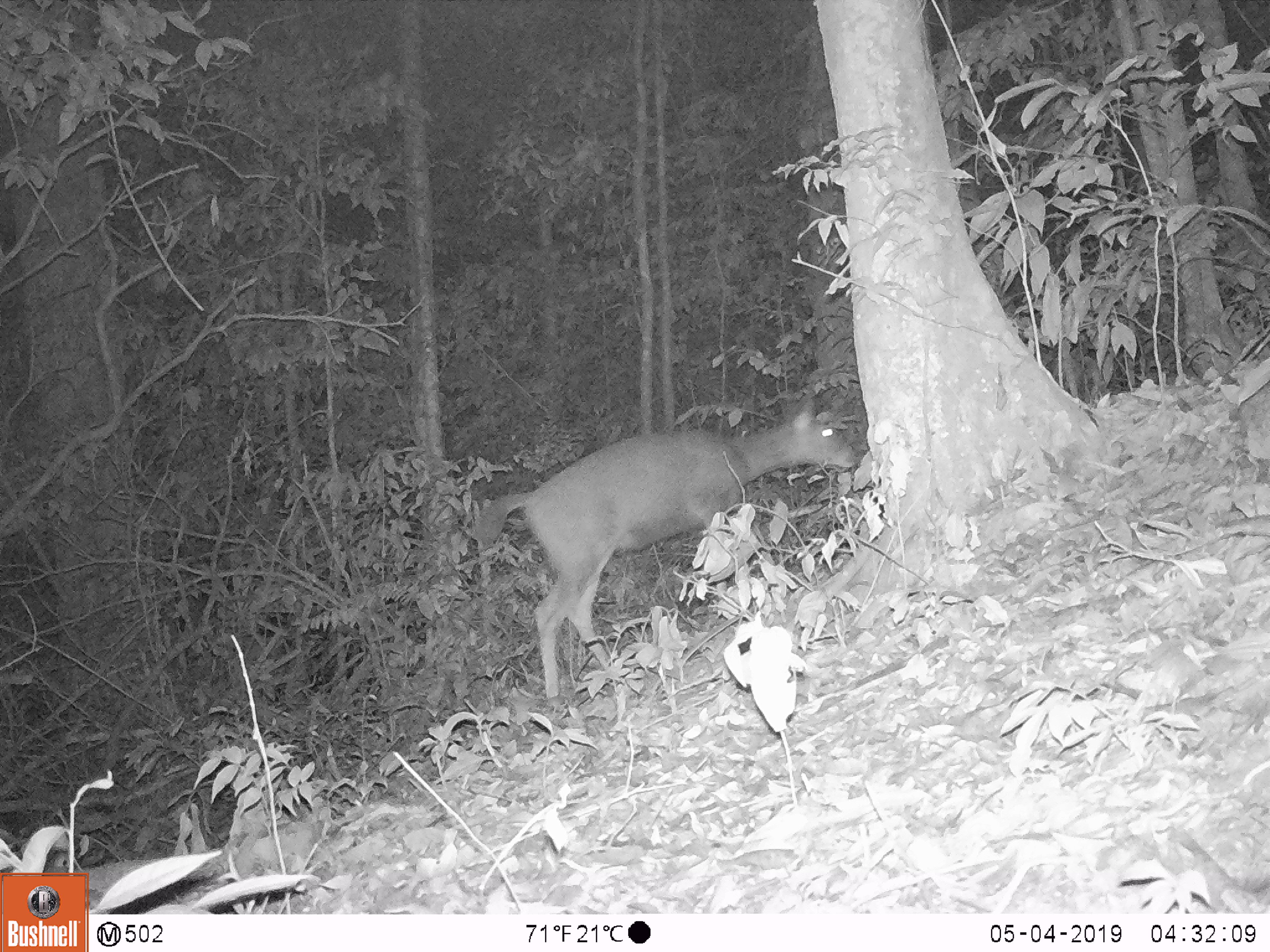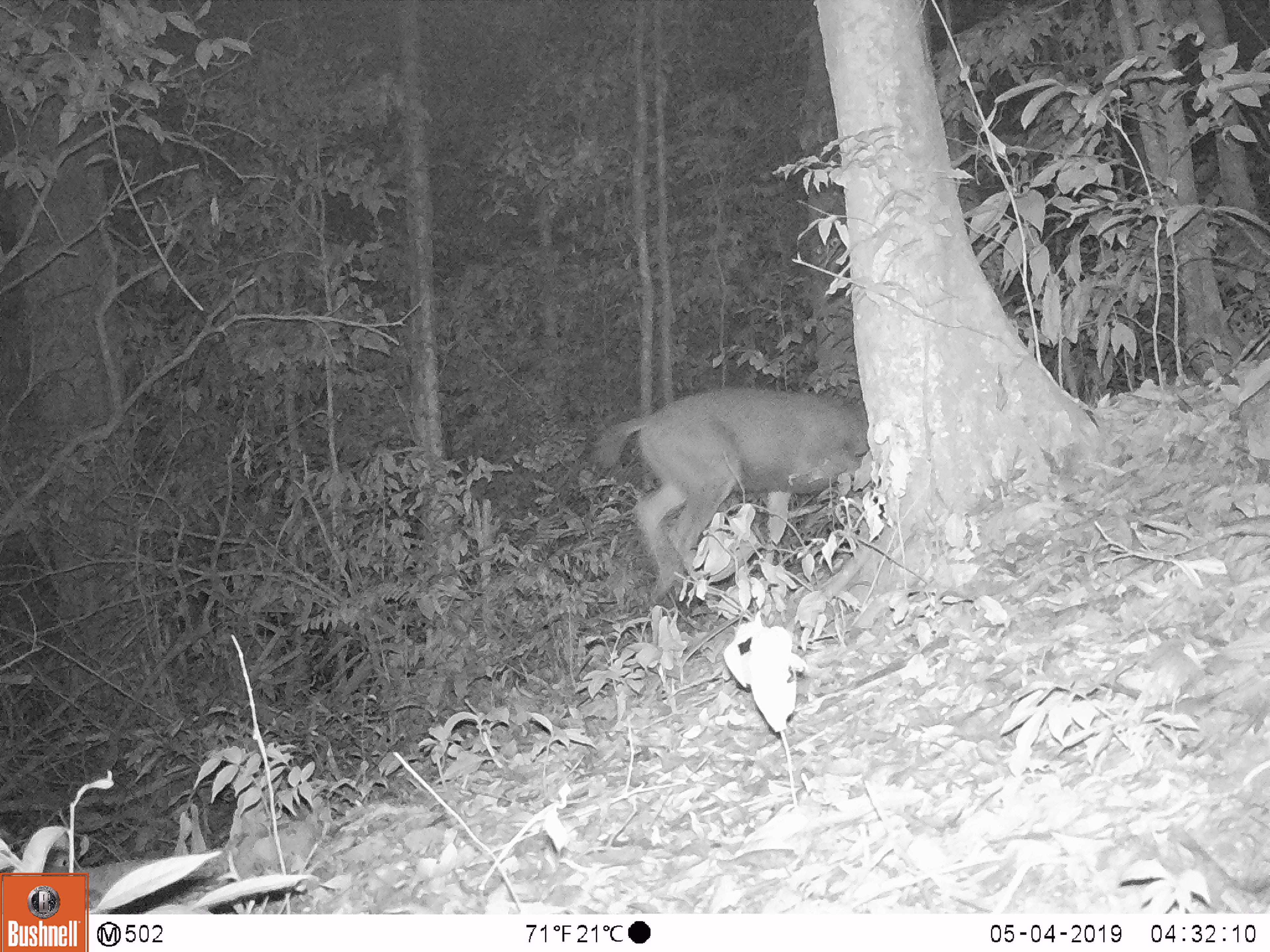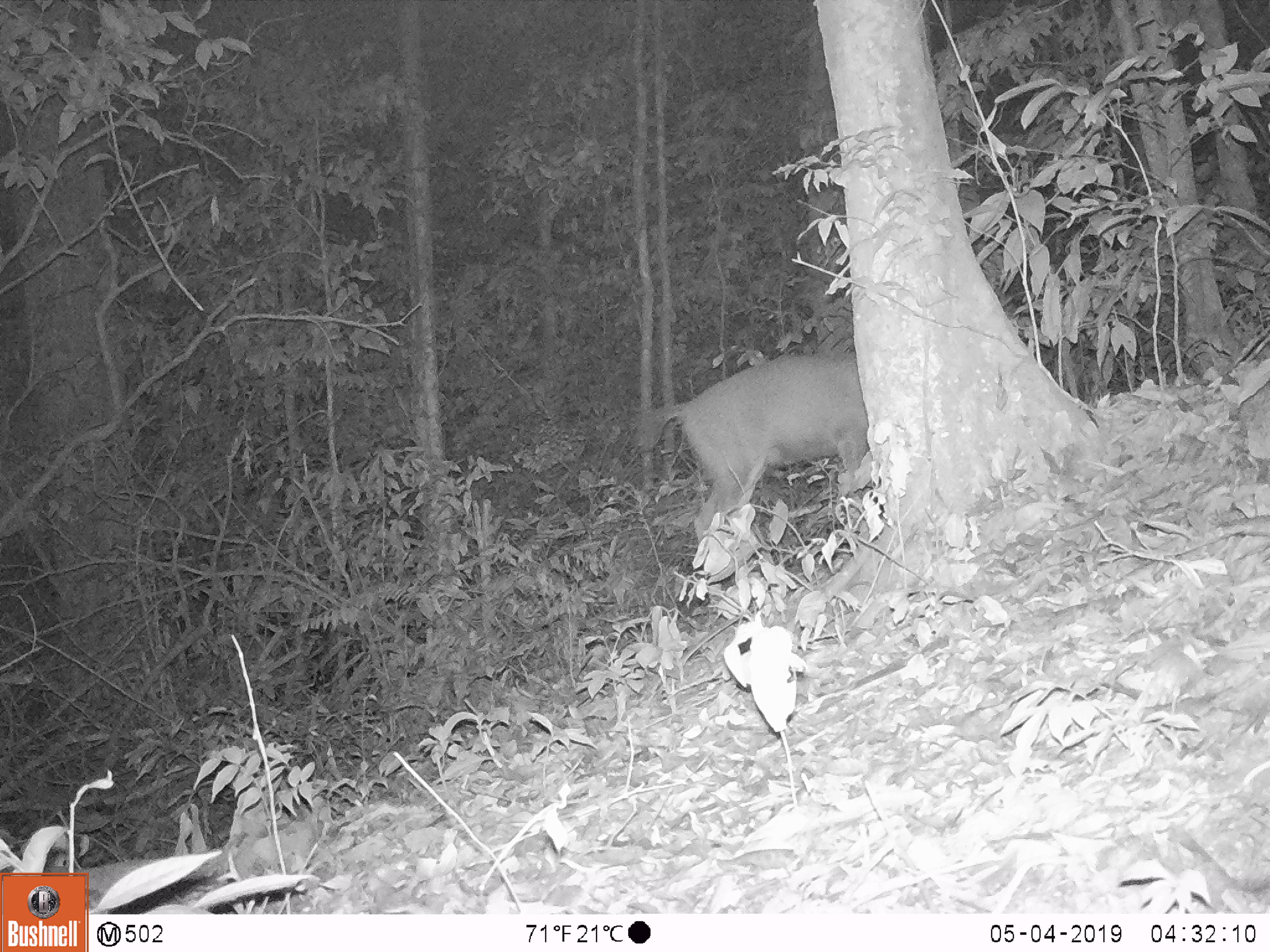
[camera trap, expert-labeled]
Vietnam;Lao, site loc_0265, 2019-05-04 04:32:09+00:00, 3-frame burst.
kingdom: Animalia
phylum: Chordata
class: Mammalia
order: Artiodactyla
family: Cervidae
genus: Rusa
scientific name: Rusa unicolor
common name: sambar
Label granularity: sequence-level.